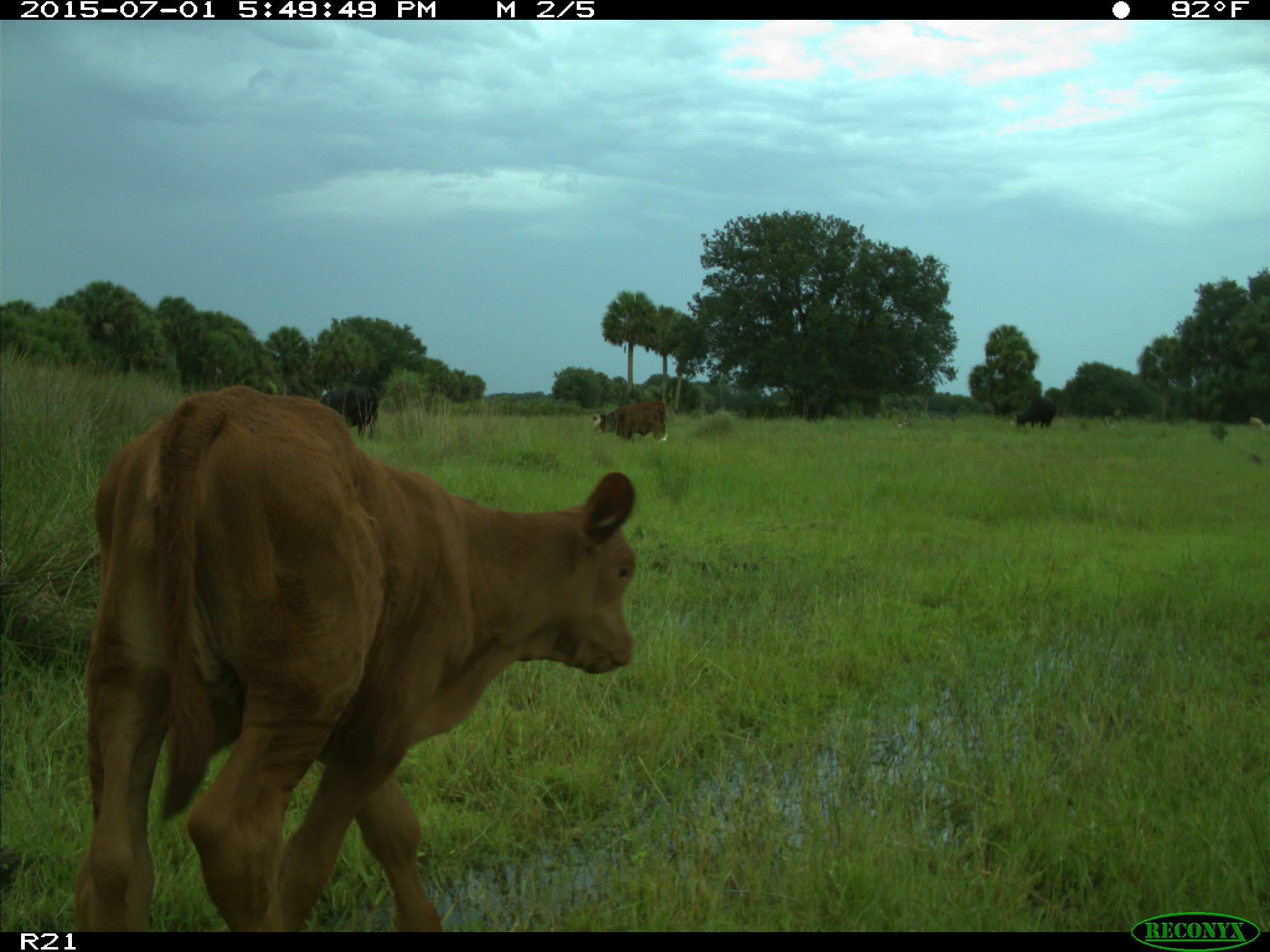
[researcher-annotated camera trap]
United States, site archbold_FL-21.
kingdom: Animalia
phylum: Chordata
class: Mammalia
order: Artiodactyla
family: Bovidae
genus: Bos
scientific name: Bos taurus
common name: domestic cow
Bos taurus (domestic cow).